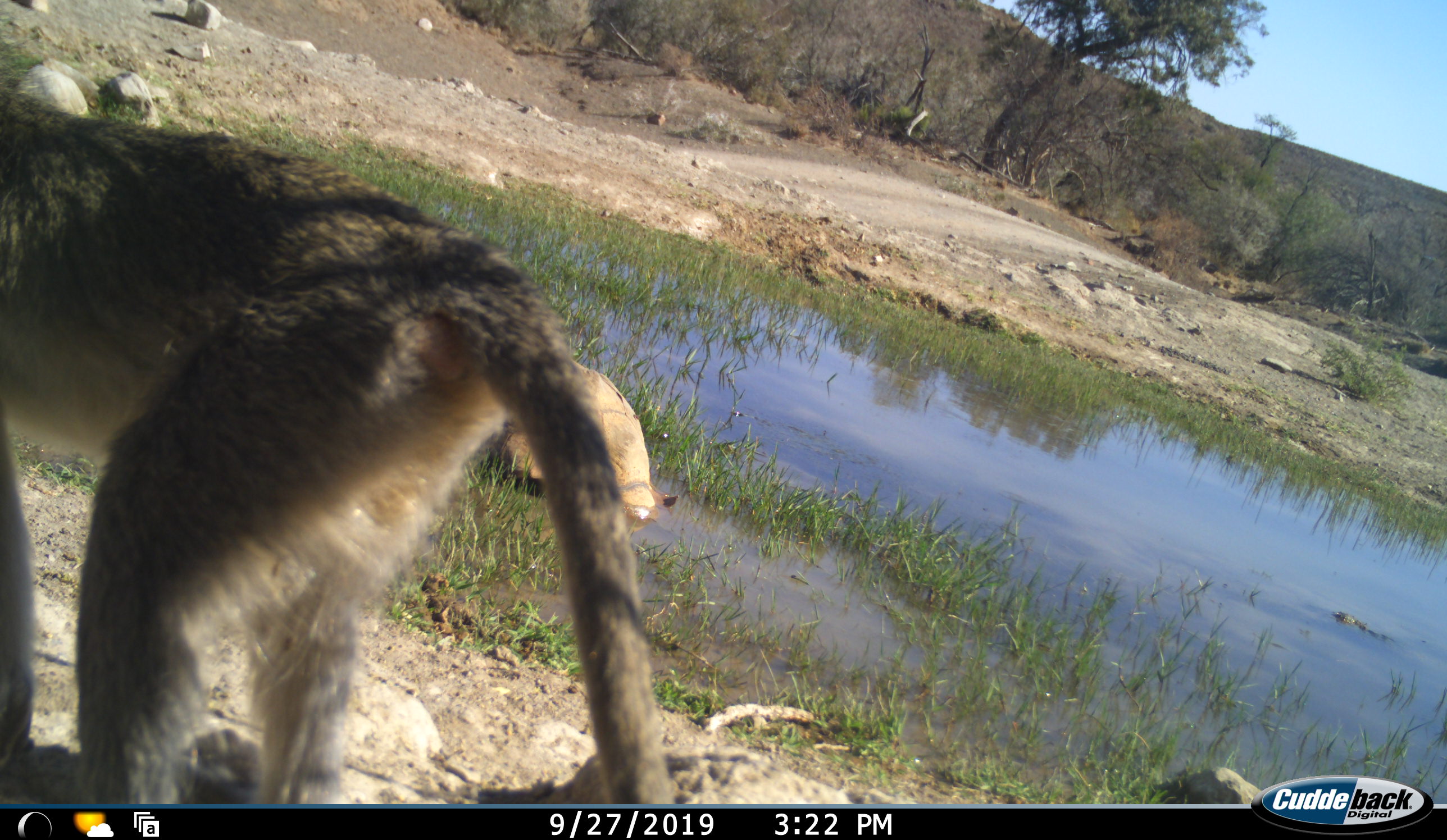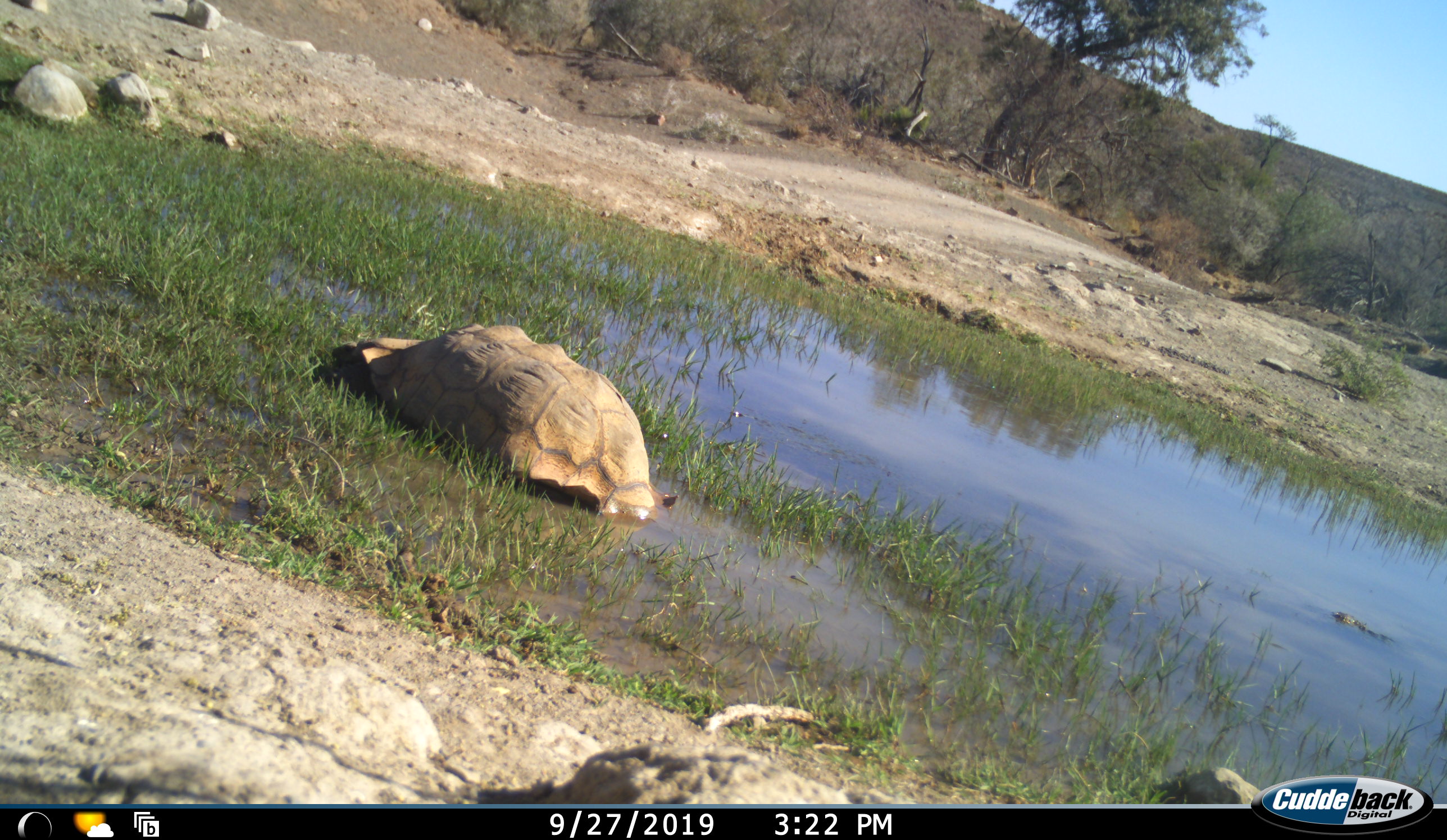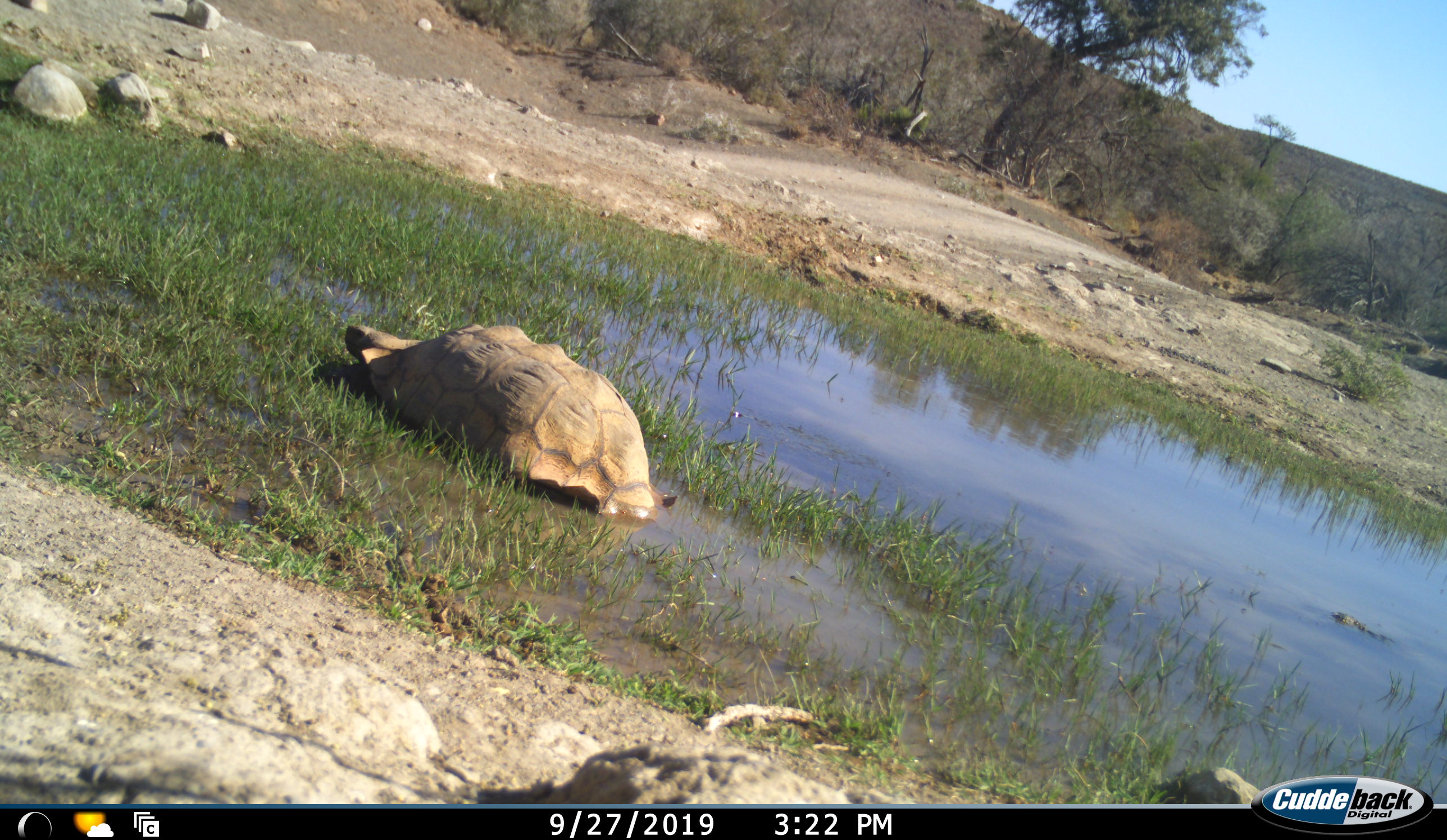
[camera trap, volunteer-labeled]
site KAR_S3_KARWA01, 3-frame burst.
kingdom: Animalia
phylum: Chordata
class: Mammalia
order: Primates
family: Cercopithecidae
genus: Chlorocebus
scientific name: Chlorocebus pygerythrus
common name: vervet monkey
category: monkeyvervet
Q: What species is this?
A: Monkeyvervet (vervet monkey) (Chlorocebus pygerythrus).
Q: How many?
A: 1.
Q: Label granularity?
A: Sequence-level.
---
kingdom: Animalia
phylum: Chordata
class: Reptilia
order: Testudines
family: Testudinidae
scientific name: Testudinidae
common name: tortoise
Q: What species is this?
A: Tortoise (Testudinidae).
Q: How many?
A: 1.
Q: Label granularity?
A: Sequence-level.